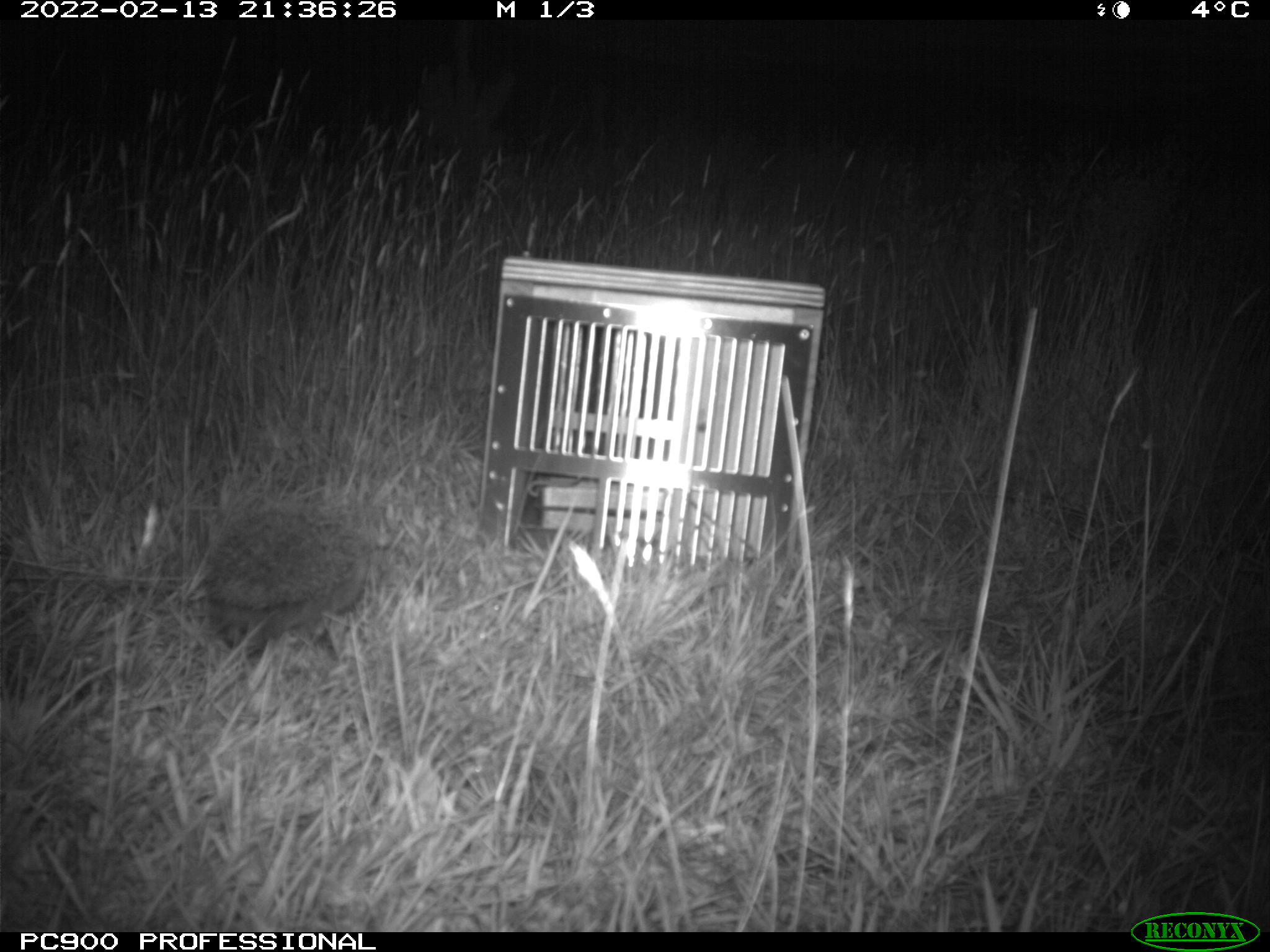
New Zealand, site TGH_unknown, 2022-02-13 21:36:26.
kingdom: Animalia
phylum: Chordata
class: Mammalia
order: Eulipotyphla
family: Erinaceidae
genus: Erinaceus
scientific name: Erinaceus europaeus europaeus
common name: european hedgehog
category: hedgehog